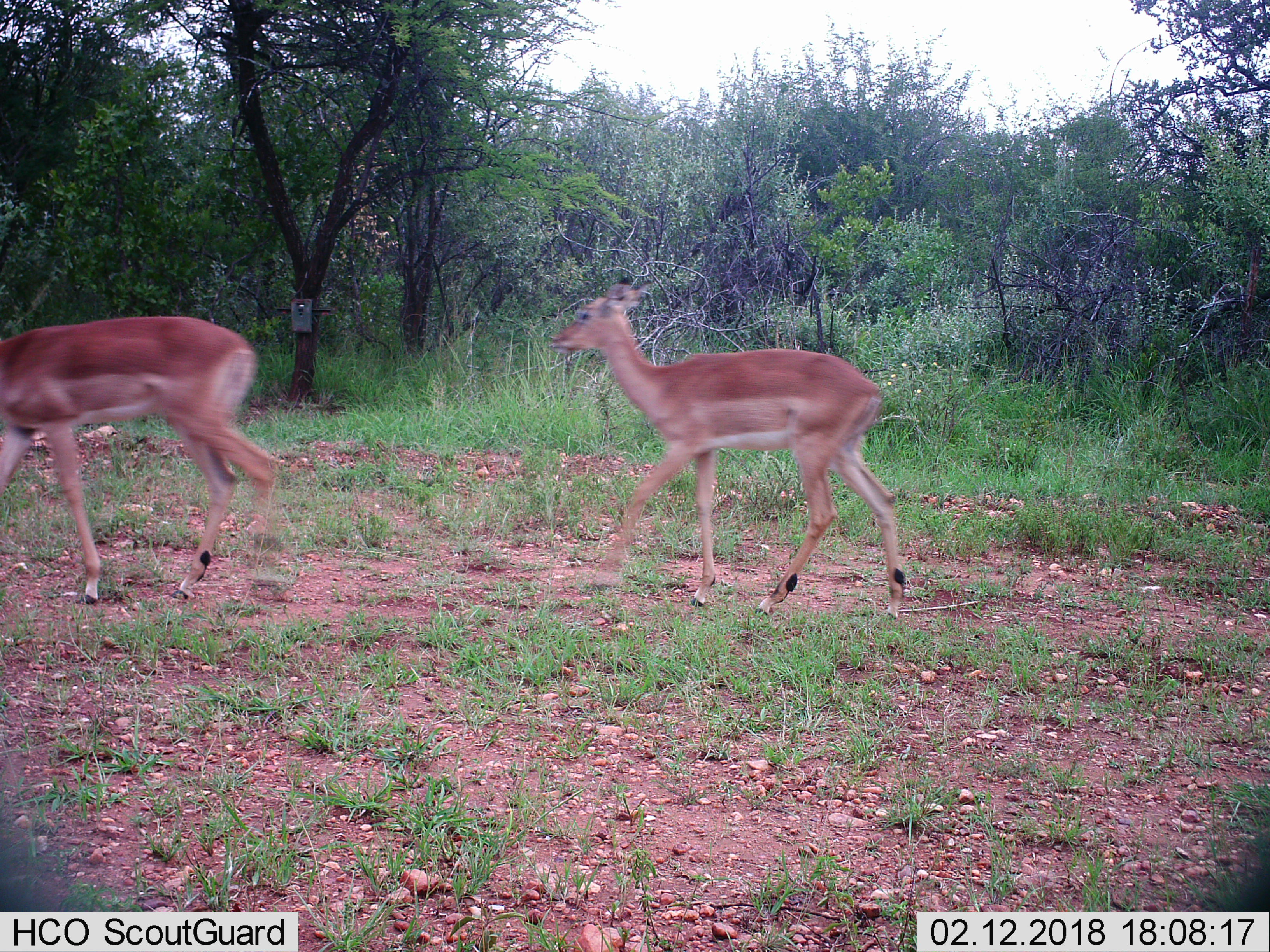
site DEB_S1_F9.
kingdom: Animalia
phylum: Chordata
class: Mammalia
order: Artiodactyla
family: Bovidae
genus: Aepyceros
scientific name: Aepyceros melampus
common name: impala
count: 2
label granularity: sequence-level